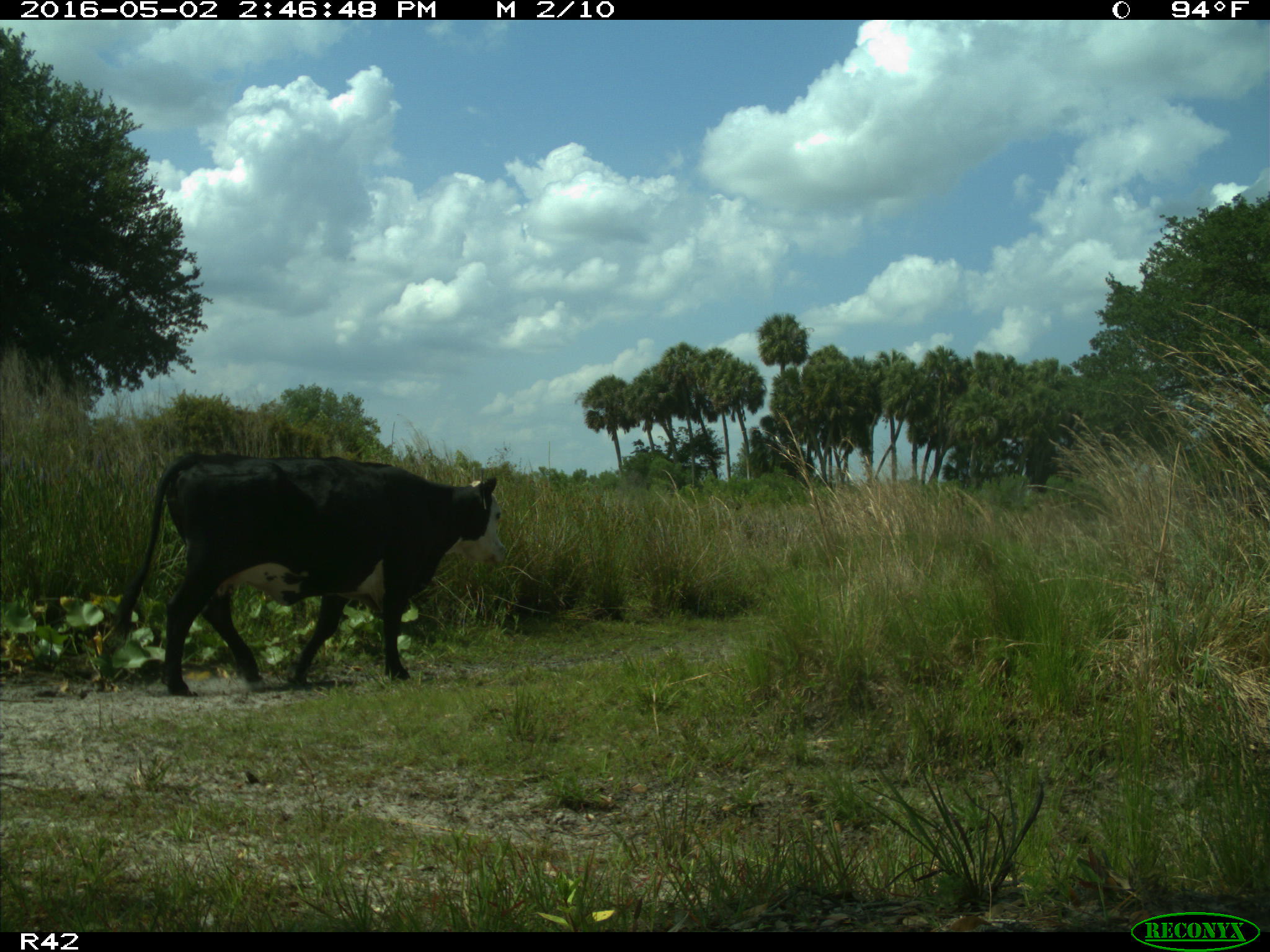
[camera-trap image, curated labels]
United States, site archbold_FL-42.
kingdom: Animalia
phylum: Chordata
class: Mammalia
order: Artiodactyla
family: Bovidae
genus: Bos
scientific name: Bos taurus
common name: domestic cow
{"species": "Bos taurus (domestic cow)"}